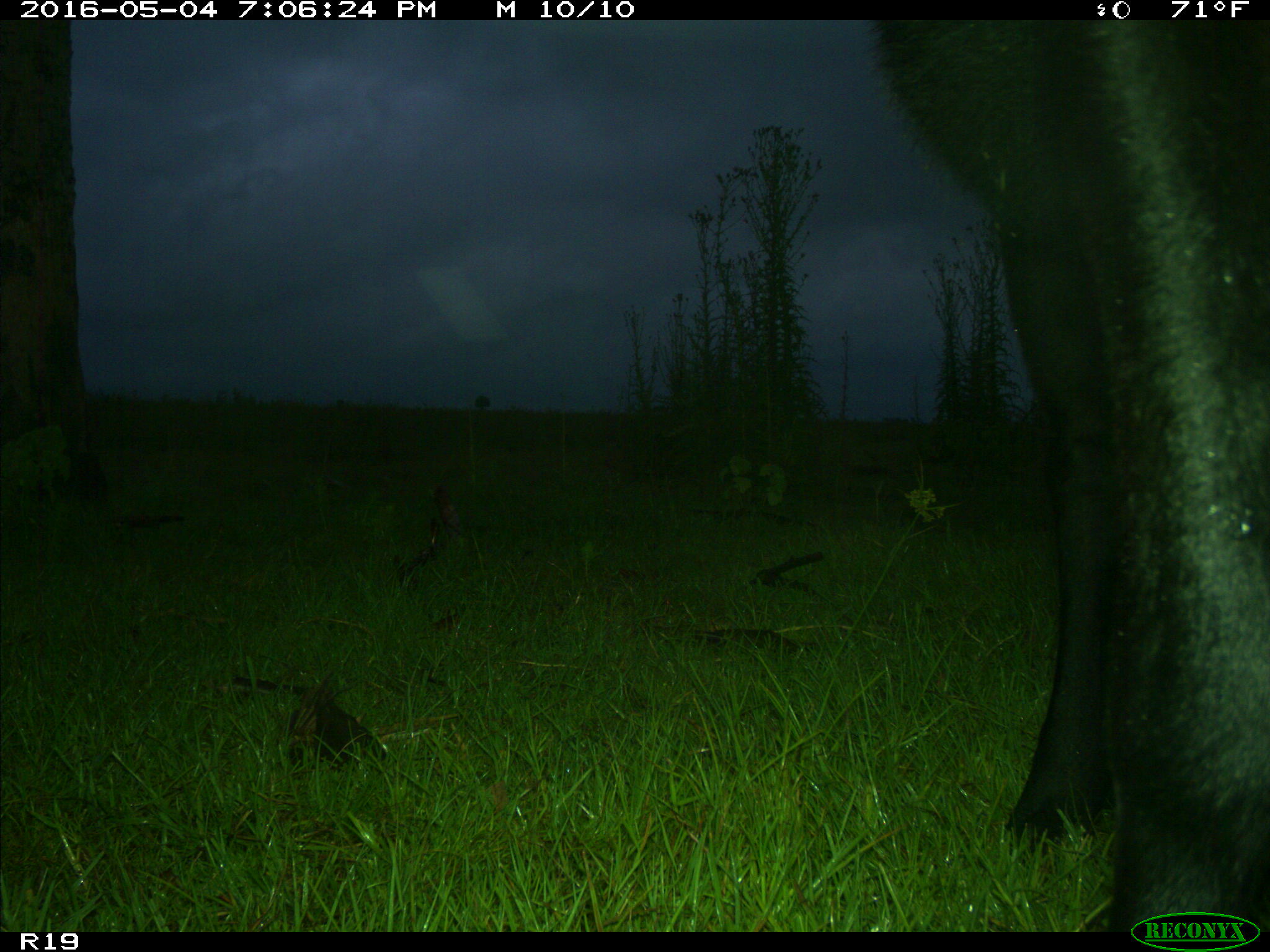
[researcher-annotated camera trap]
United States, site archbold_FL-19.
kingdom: Animalia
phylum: Chordata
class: Mammalia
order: Artiodactyla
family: Bovidae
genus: Bos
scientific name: Bos taurus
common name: domestic cow